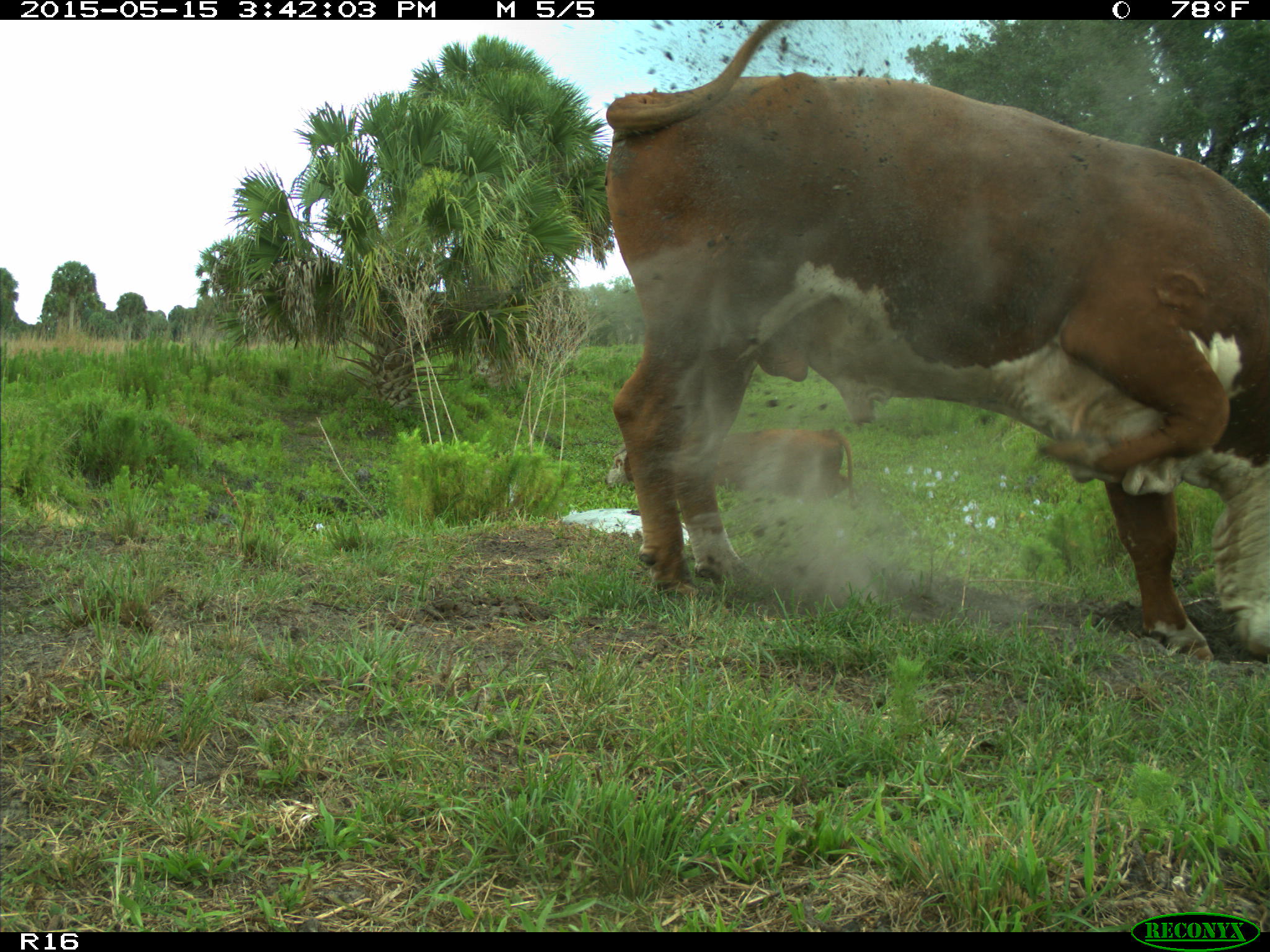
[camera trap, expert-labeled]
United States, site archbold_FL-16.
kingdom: Animalia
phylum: Chordata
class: Mammalia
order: Artiodactyla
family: Bovidae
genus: Bos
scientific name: Bos taurus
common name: domestic cow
Bos taurus (domestic cow).